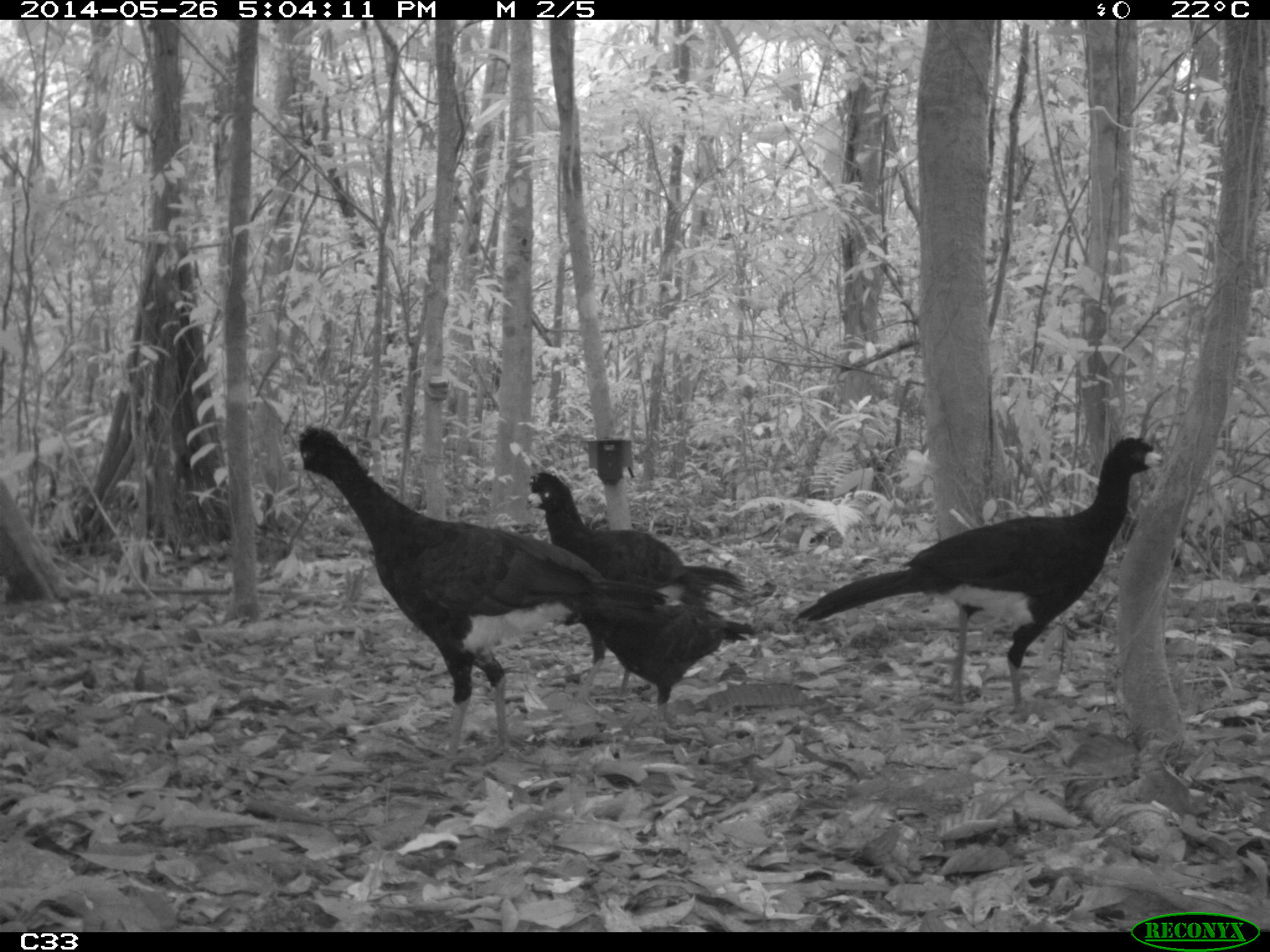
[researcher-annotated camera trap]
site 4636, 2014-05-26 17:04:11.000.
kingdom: Animalia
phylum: Chordata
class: Aves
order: Galliformes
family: Cracidae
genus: Crax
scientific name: Crax alector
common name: black curassow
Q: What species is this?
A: Crax alector (black curassow).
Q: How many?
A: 4.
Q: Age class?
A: Adult.